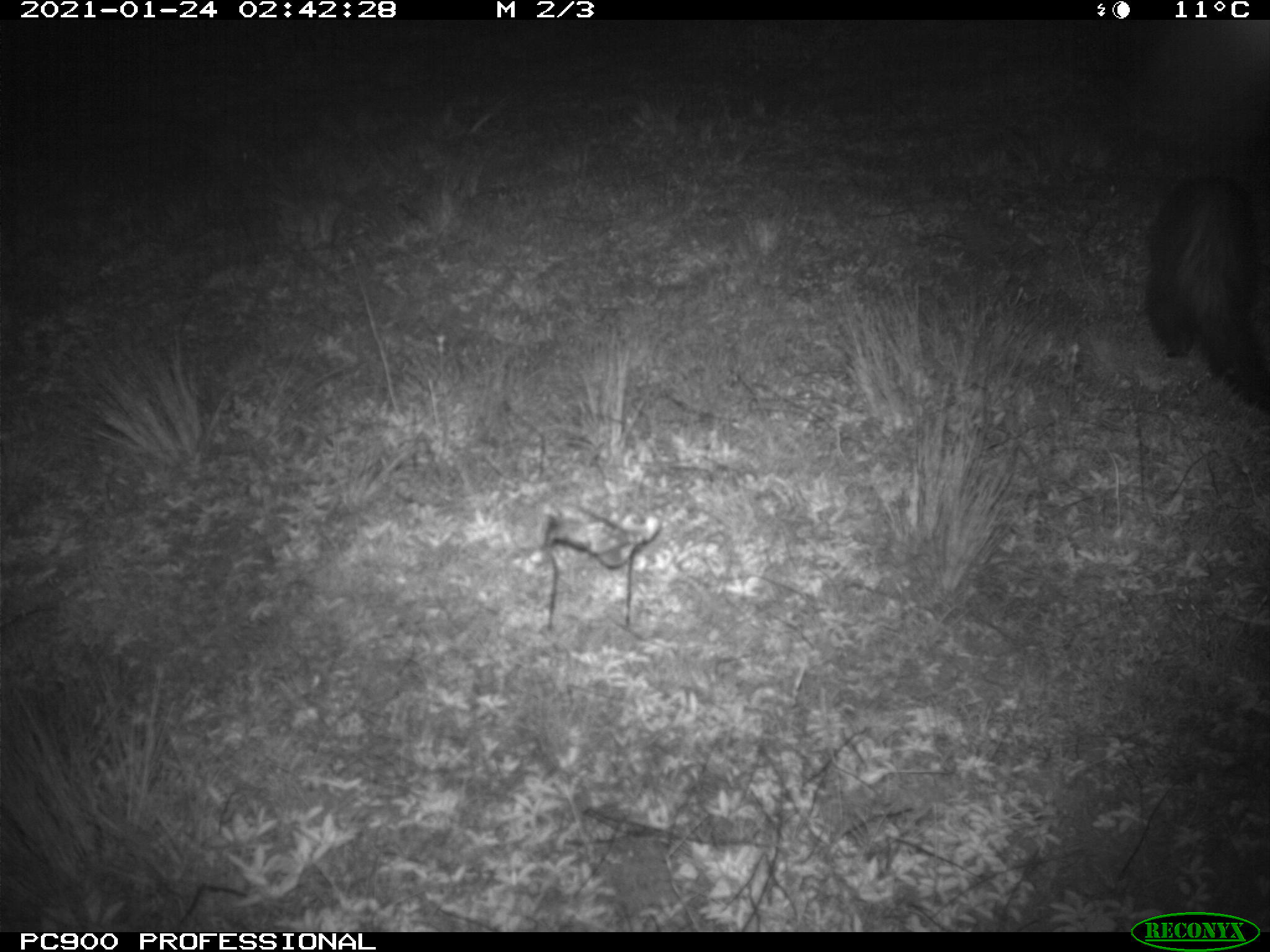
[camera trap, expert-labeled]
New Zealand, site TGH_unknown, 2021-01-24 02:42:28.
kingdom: Animalia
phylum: Chordata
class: Mammalia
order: Carnivora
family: Mustelidae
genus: Mustela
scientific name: Mustela furo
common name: ferret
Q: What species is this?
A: Ferret (Mustela furo).